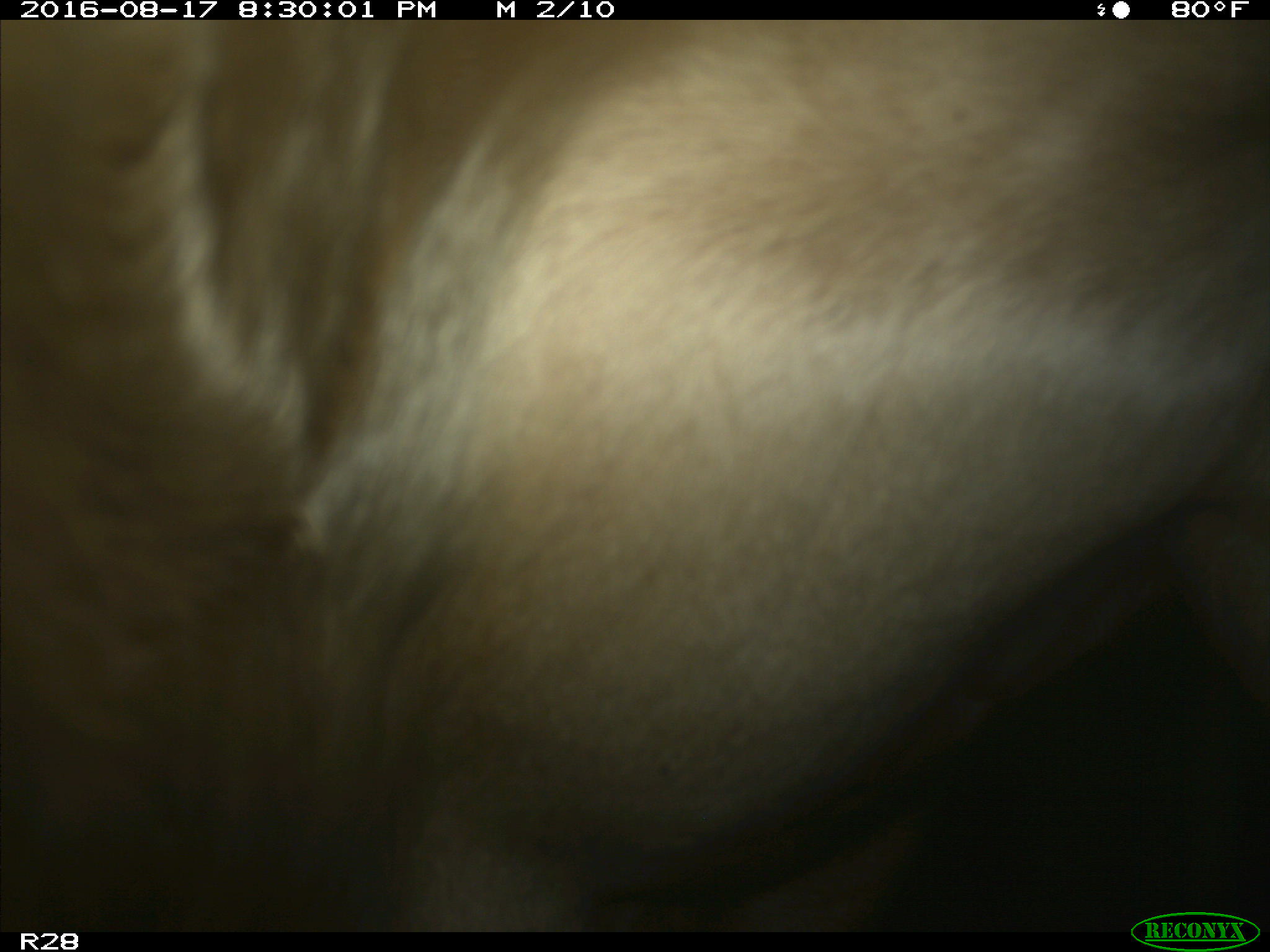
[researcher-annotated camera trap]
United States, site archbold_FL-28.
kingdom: Animalia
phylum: Chordata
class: Mammalia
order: Artiodactyla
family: Bovidae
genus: Bos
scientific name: Bos taurus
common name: domestic cow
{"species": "Bos taurus (domestic cow)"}